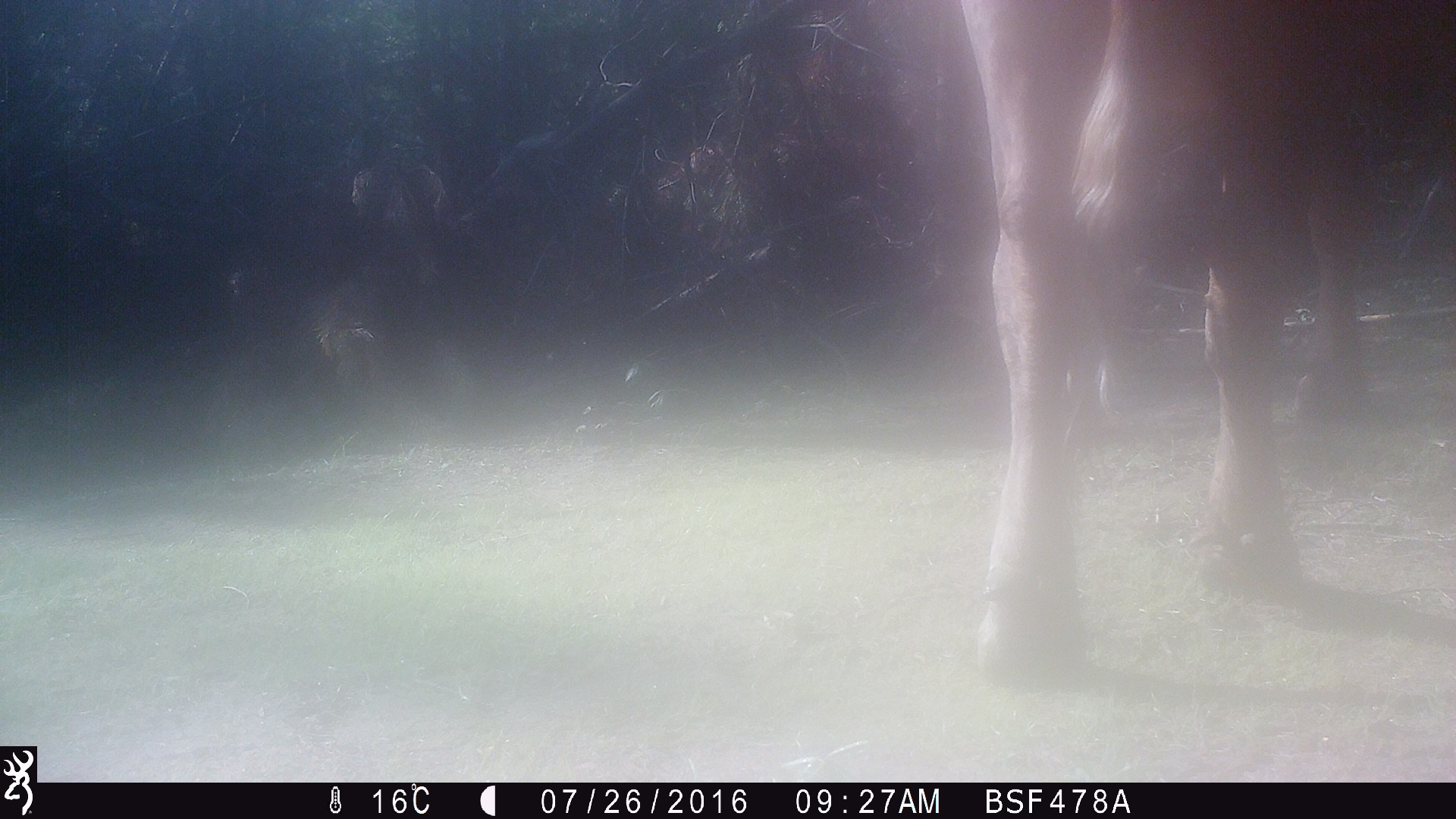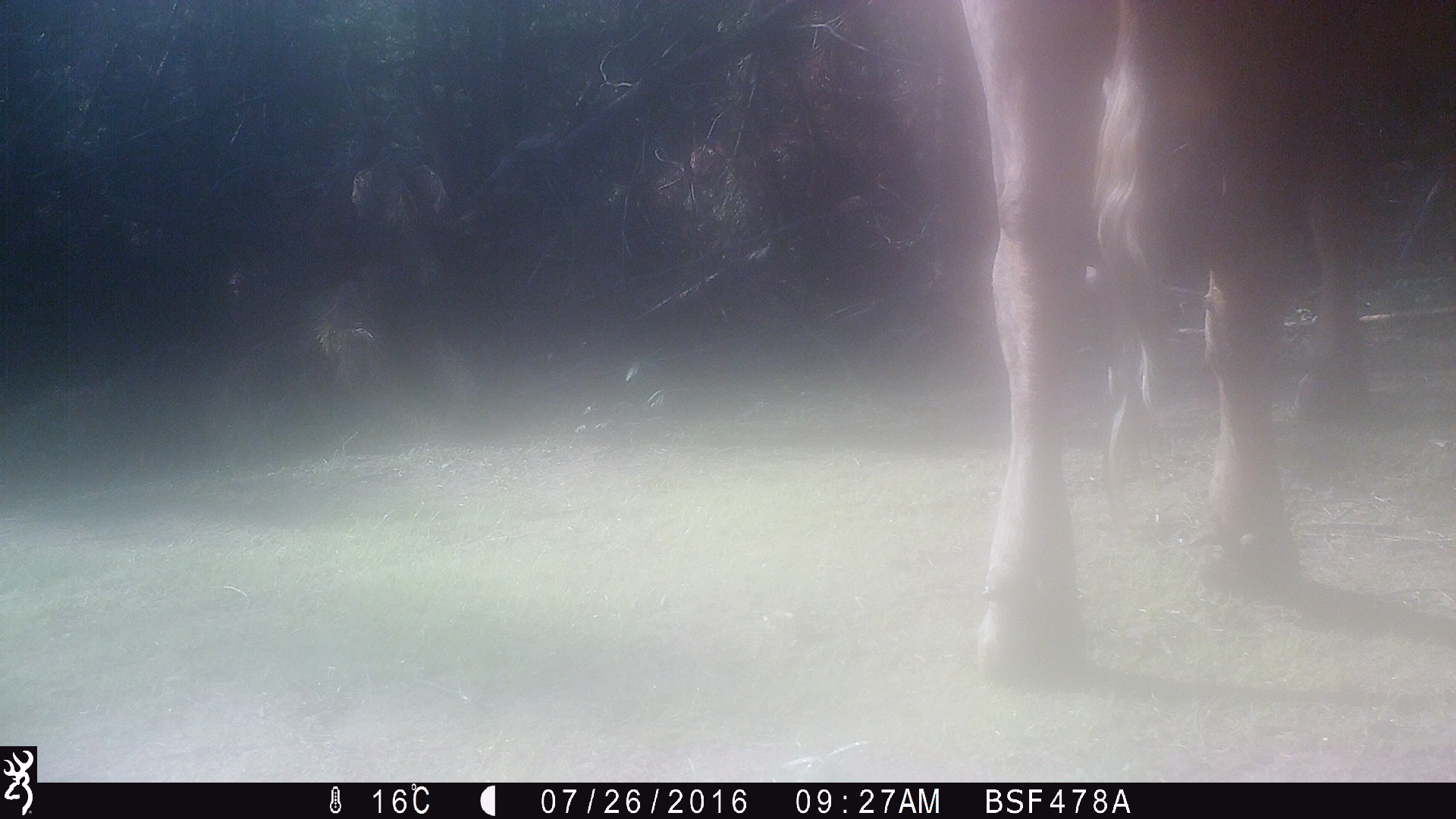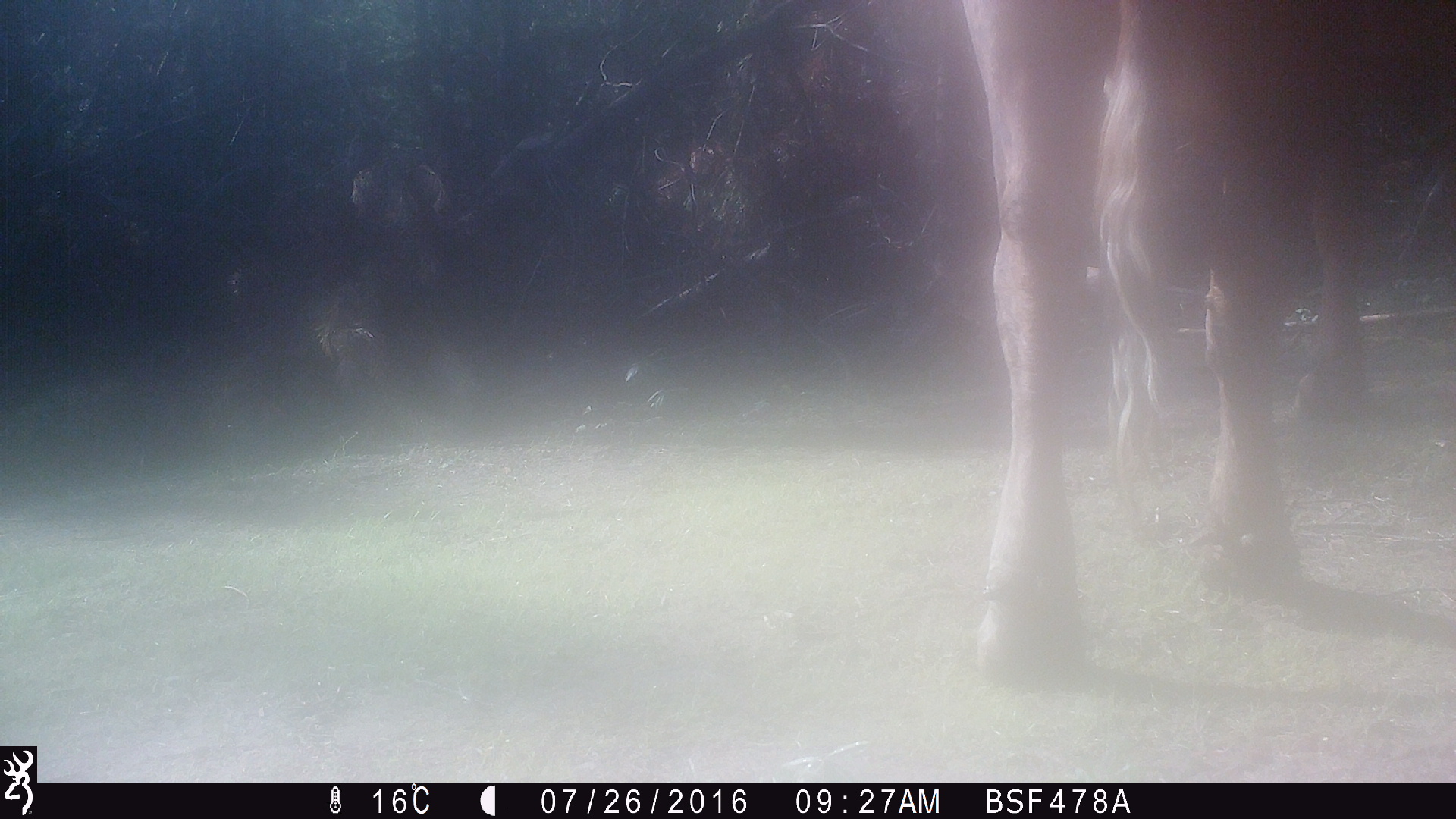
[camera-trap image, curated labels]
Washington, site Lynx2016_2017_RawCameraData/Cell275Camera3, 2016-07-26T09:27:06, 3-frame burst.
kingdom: Animalia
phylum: Chordata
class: Mammalia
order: Artiodactyla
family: Bovidae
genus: Bos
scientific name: Bos taurus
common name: domestic cattle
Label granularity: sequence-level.